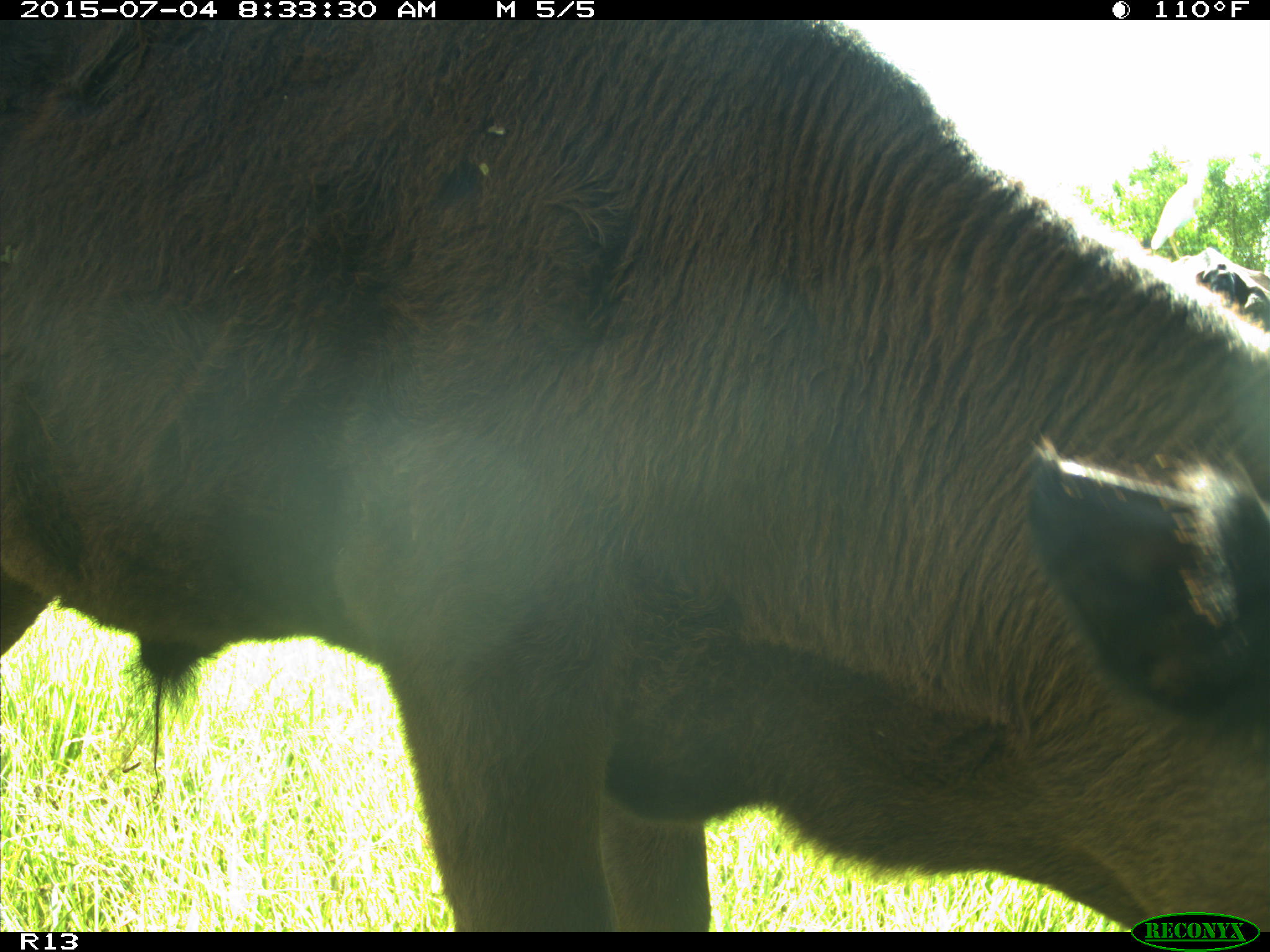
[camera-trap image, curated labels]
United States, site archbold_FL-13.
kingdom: Animalia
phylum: Chordata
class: Mammalia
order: Artiodactyla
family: Bovidae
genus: Bos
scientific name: Bos taurus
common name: domestic cow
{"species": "Bos taurus (domestic cow)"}